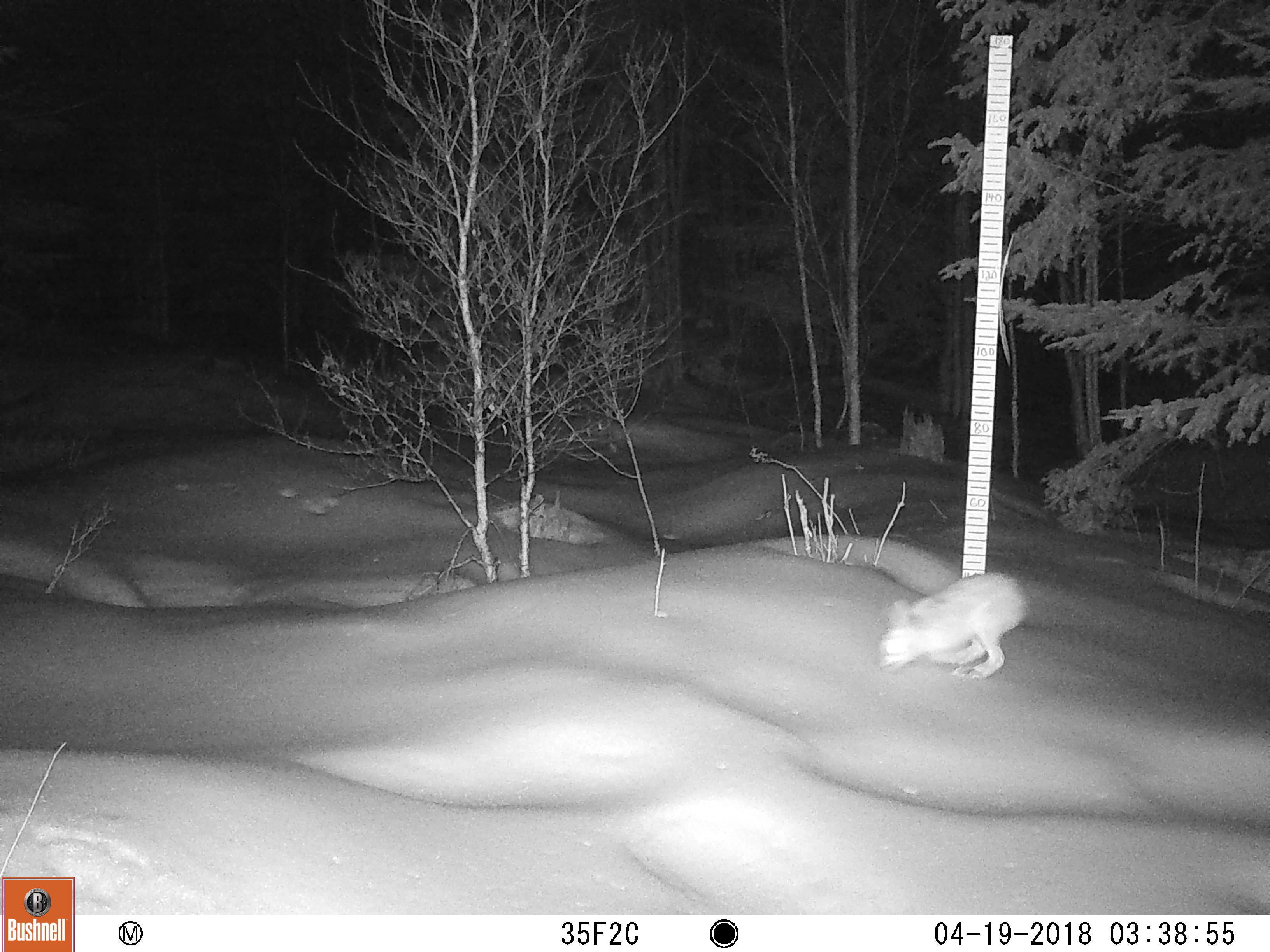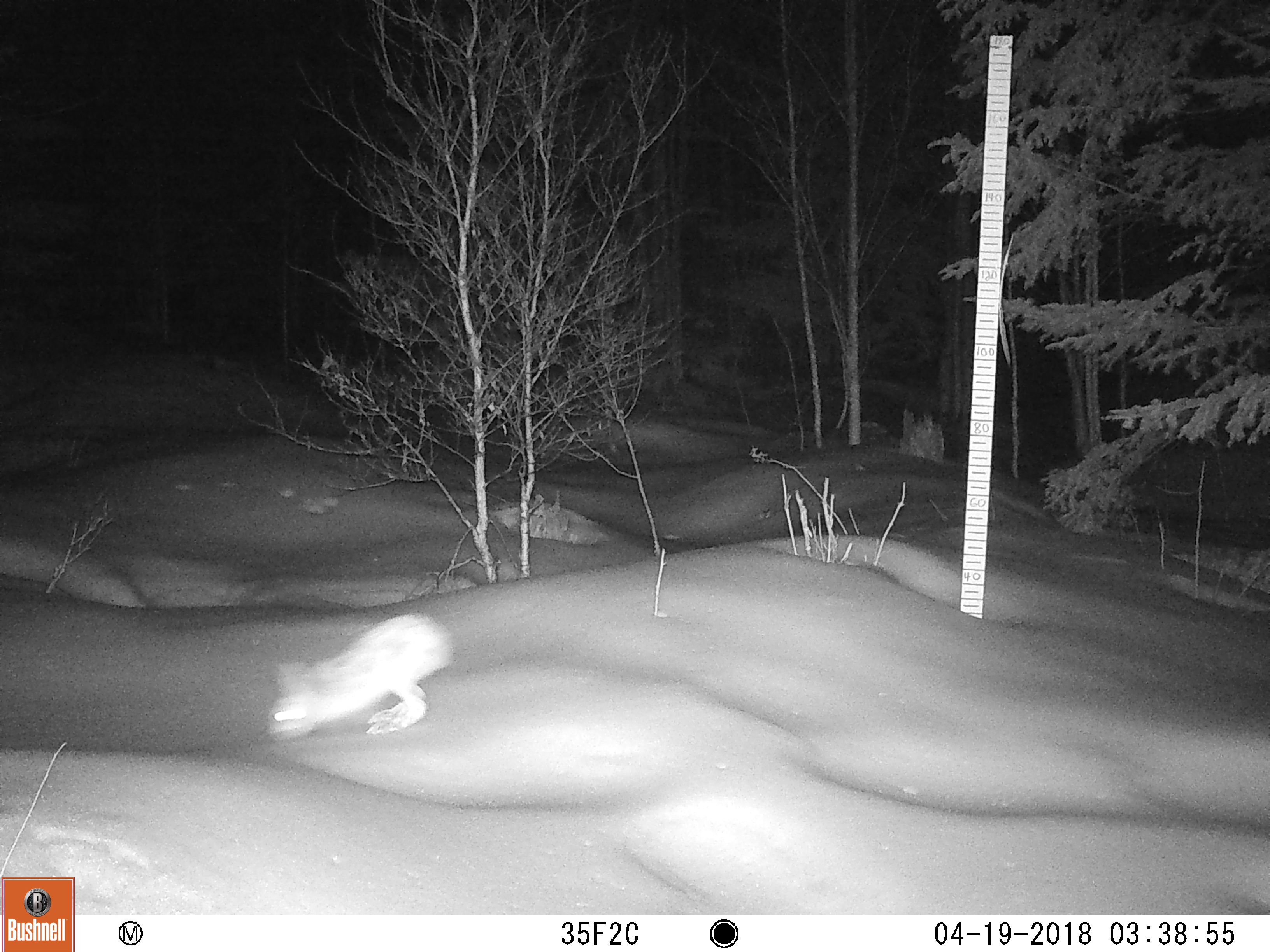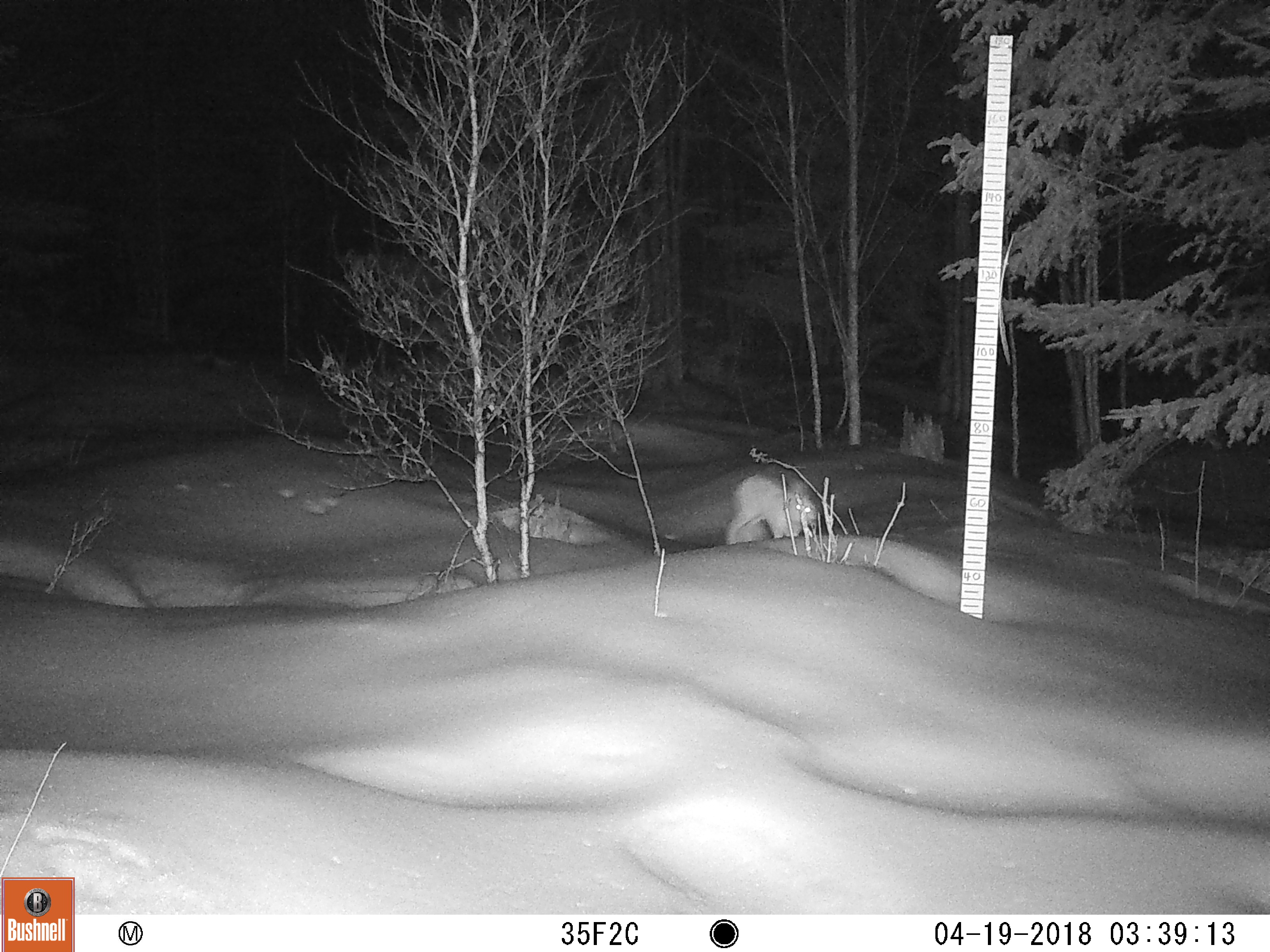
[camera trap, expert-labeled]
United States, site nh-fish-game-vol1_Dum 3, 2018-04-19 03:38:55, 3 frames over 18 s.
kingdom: Animalia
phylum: Chordata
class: Mammalia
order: Lagomorpha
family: Leporidae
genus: Lepus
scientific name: Lepus americanus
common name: snowshoe hare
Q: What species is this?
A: Snowshoe hare (Lepus americanus).